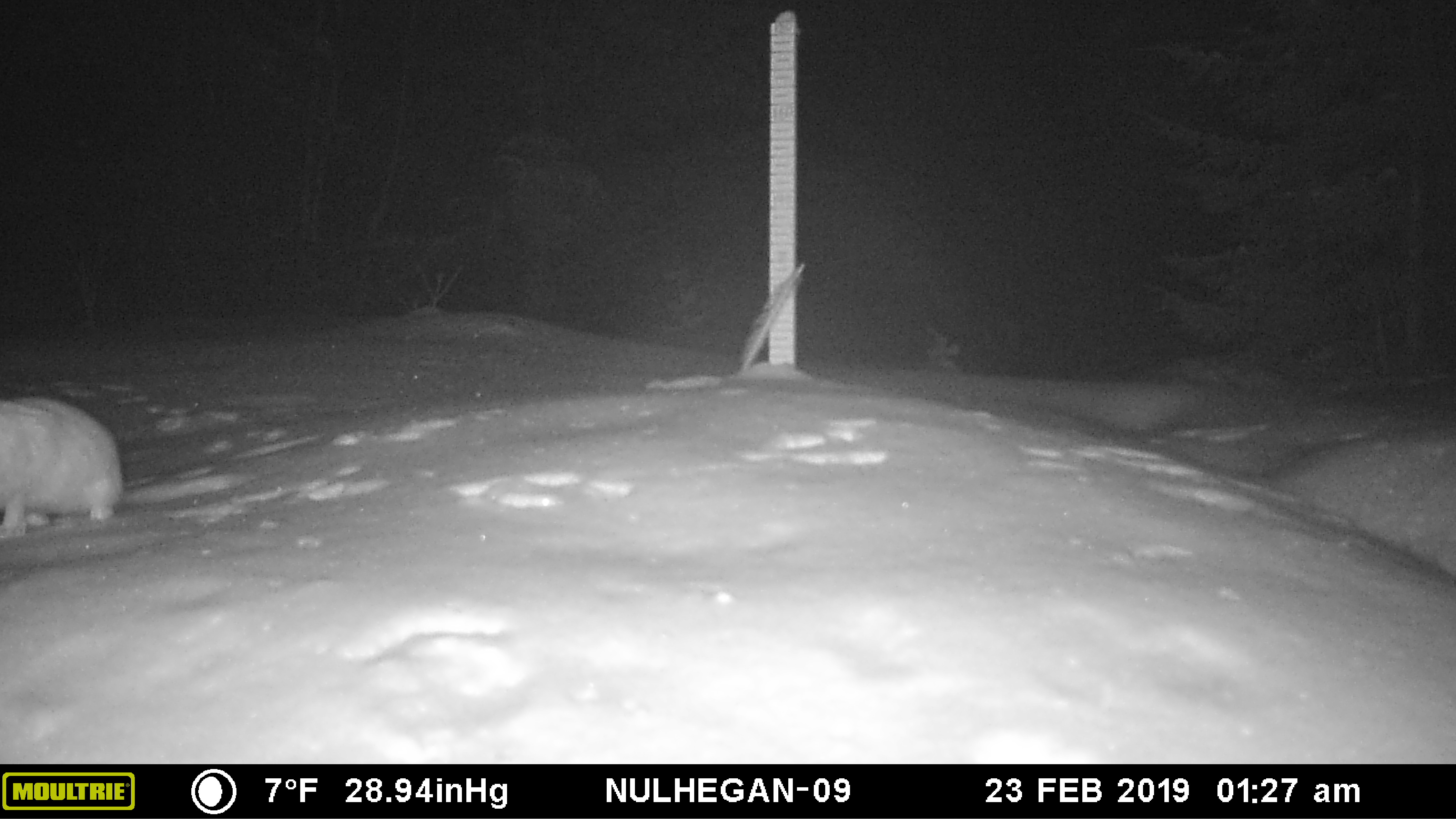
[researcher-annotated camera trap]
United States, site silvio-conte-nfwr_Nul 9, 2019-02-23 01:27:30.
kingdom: Animalia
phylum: Chordata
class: Mammalia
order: Lagomorpha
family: Leporidae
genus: Lepus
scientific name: Lepus americanus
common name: snowshoe hare